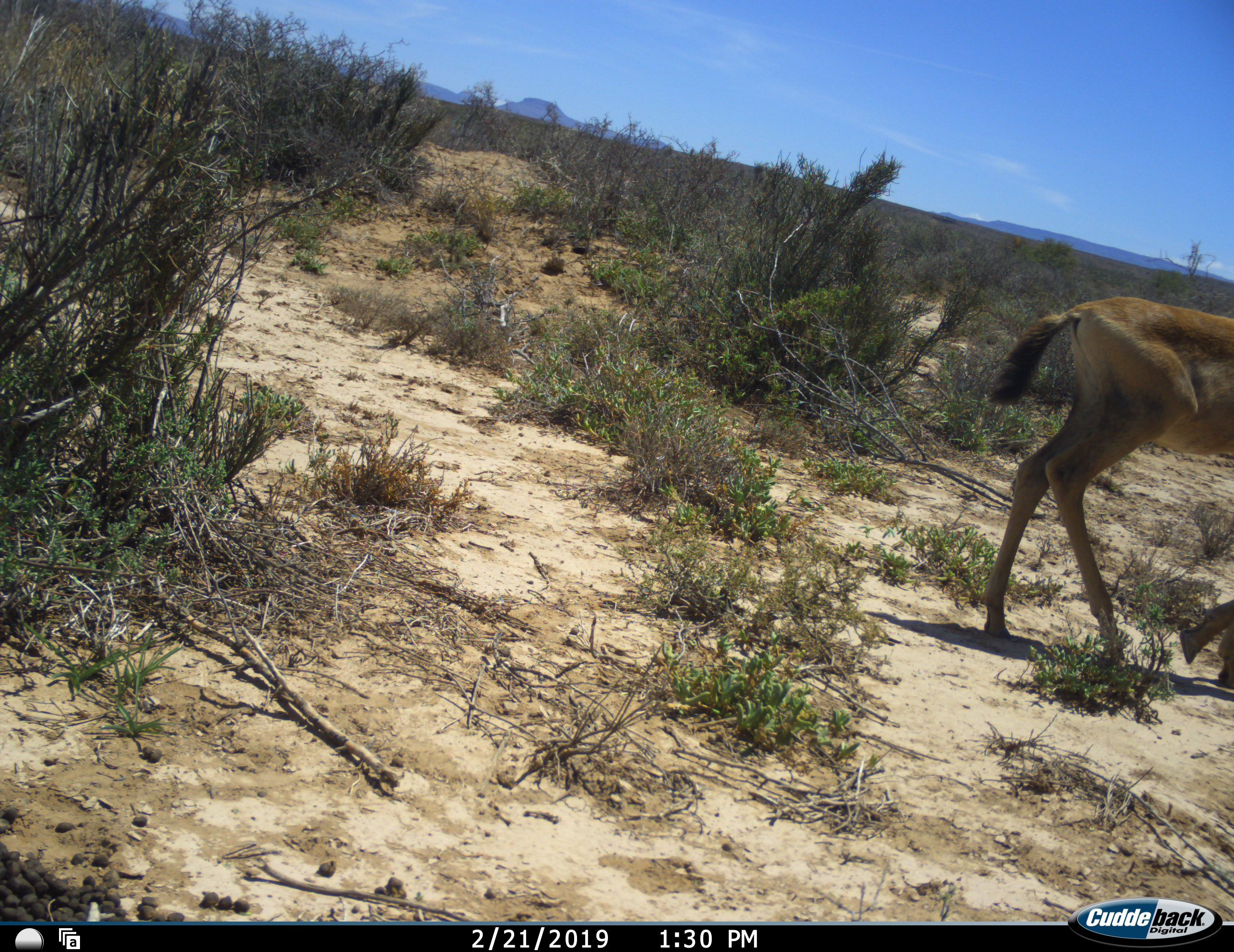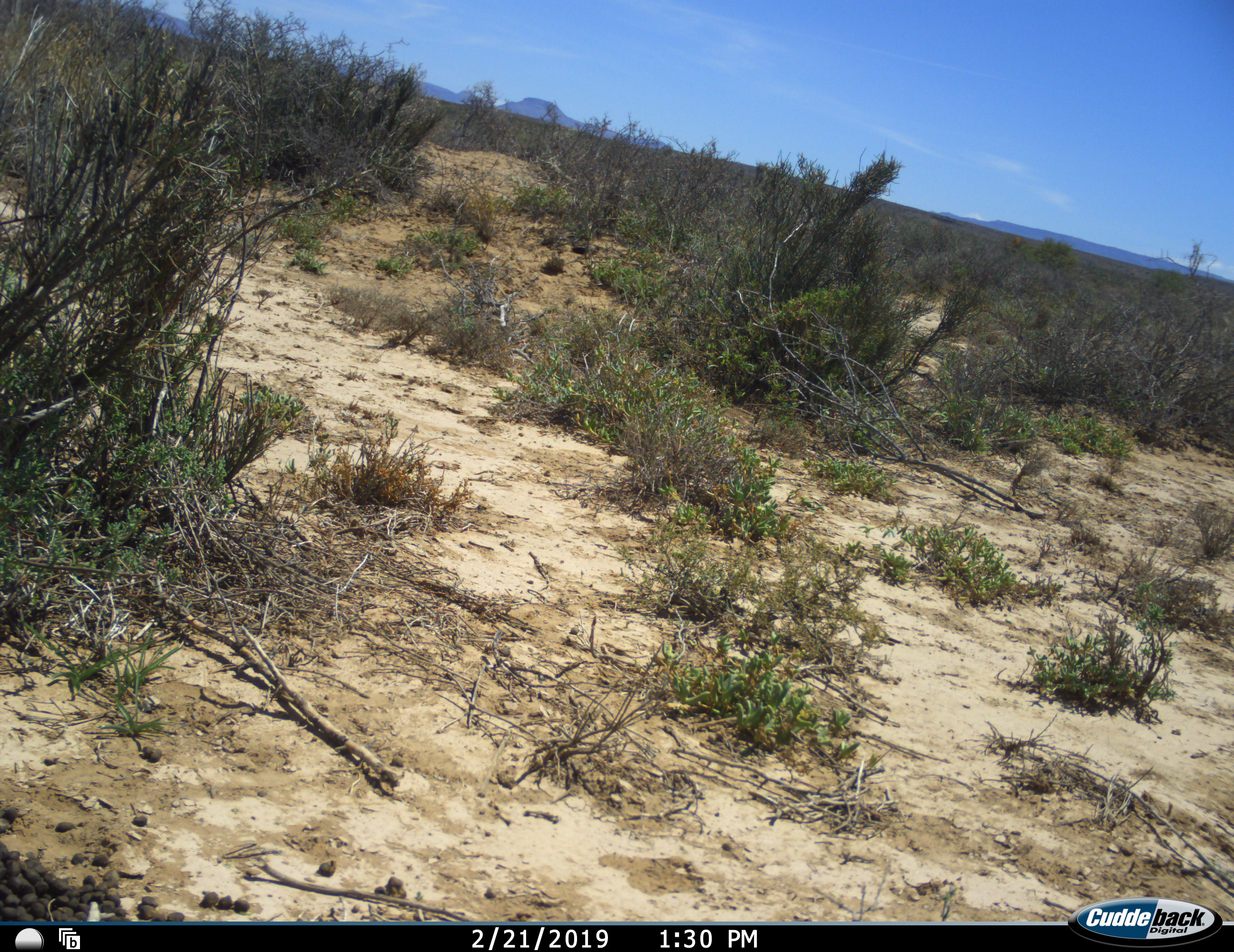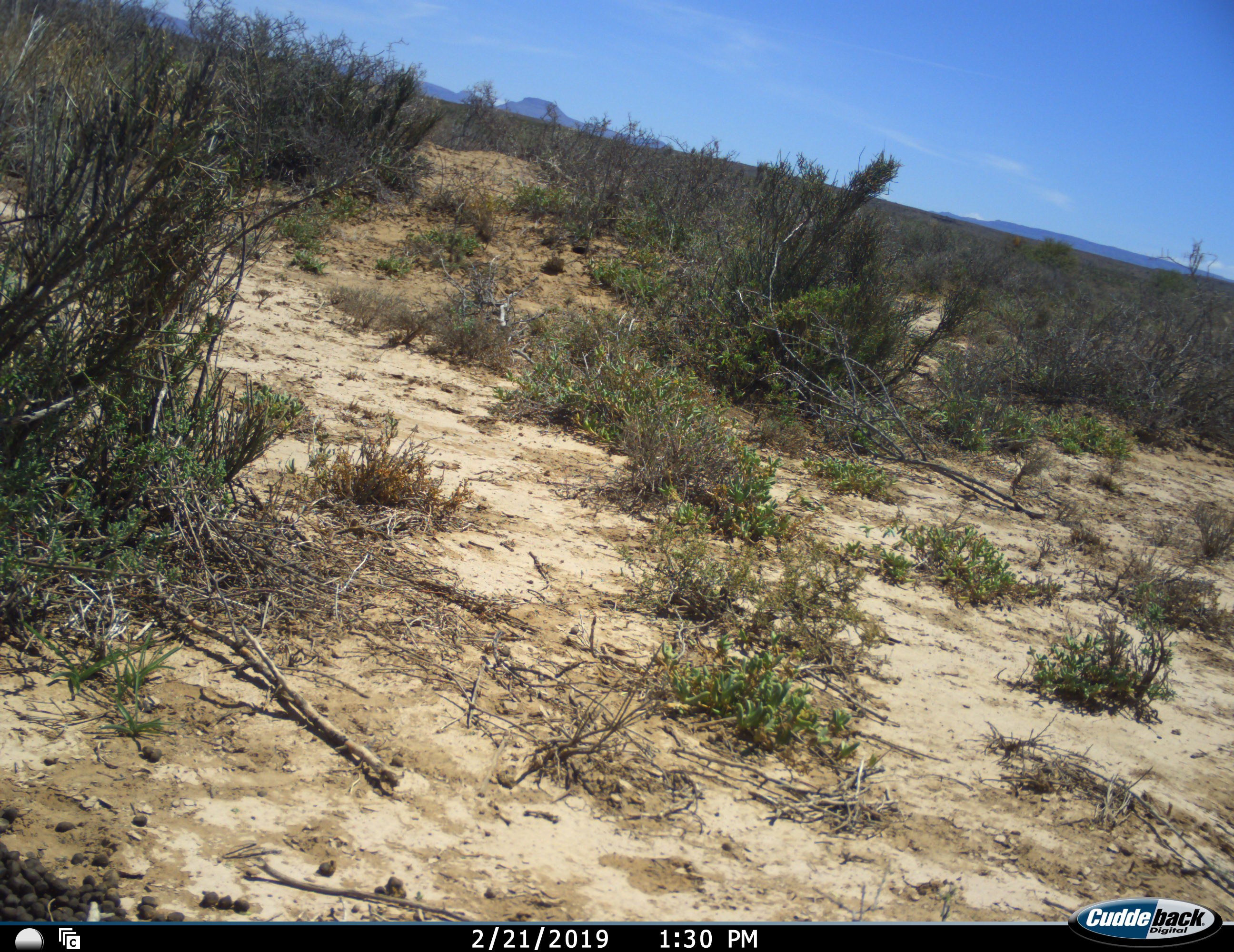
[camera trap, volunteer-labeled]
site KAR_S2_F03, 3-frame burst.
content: unidentified animal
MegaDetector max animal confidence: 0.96